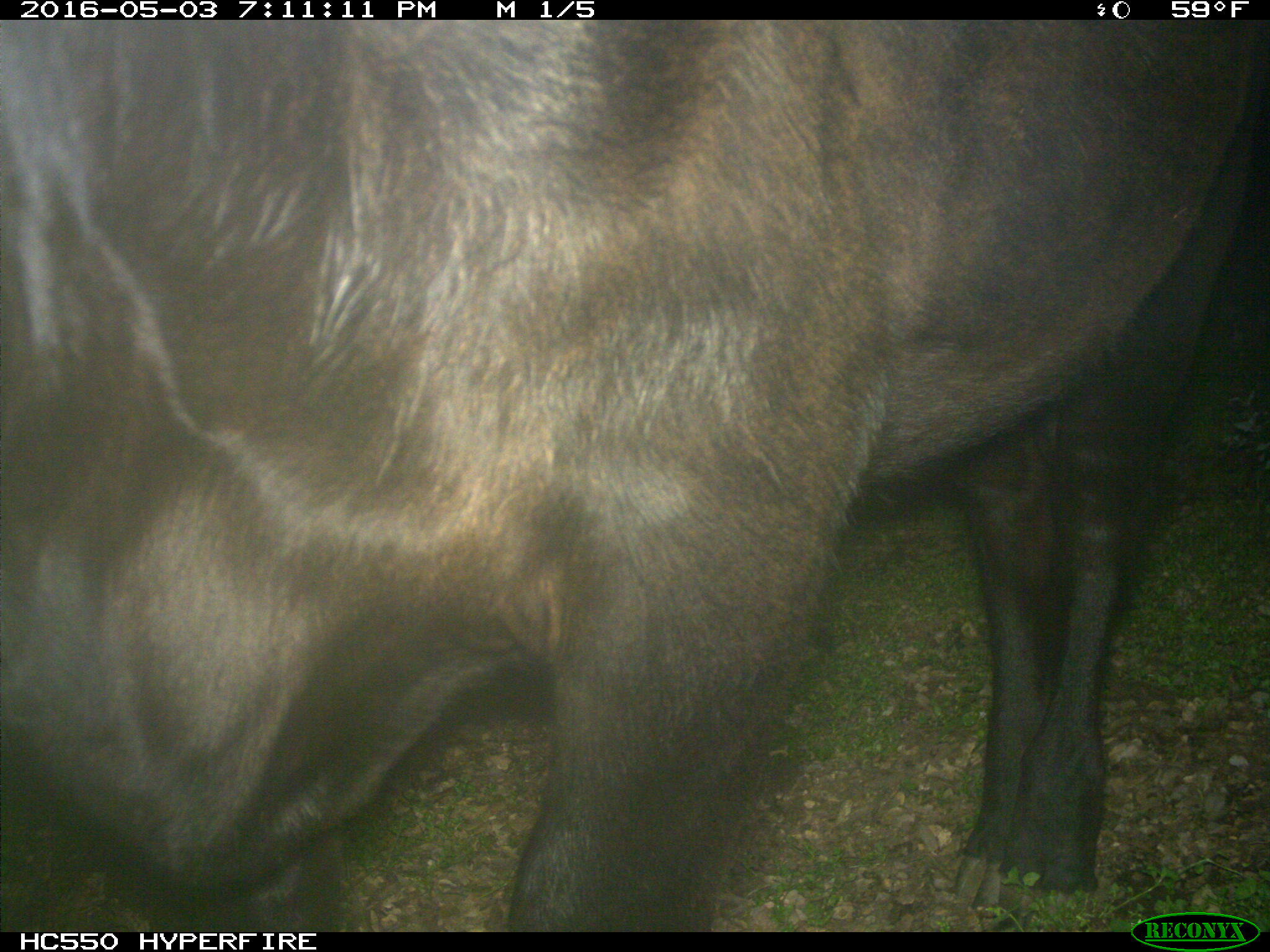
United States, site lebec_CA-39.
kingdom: Animalia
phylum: Chordata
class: Mammalia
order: Artiodactyla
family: Bovidae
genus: Bos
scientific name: Bos taurus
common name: domestic cow